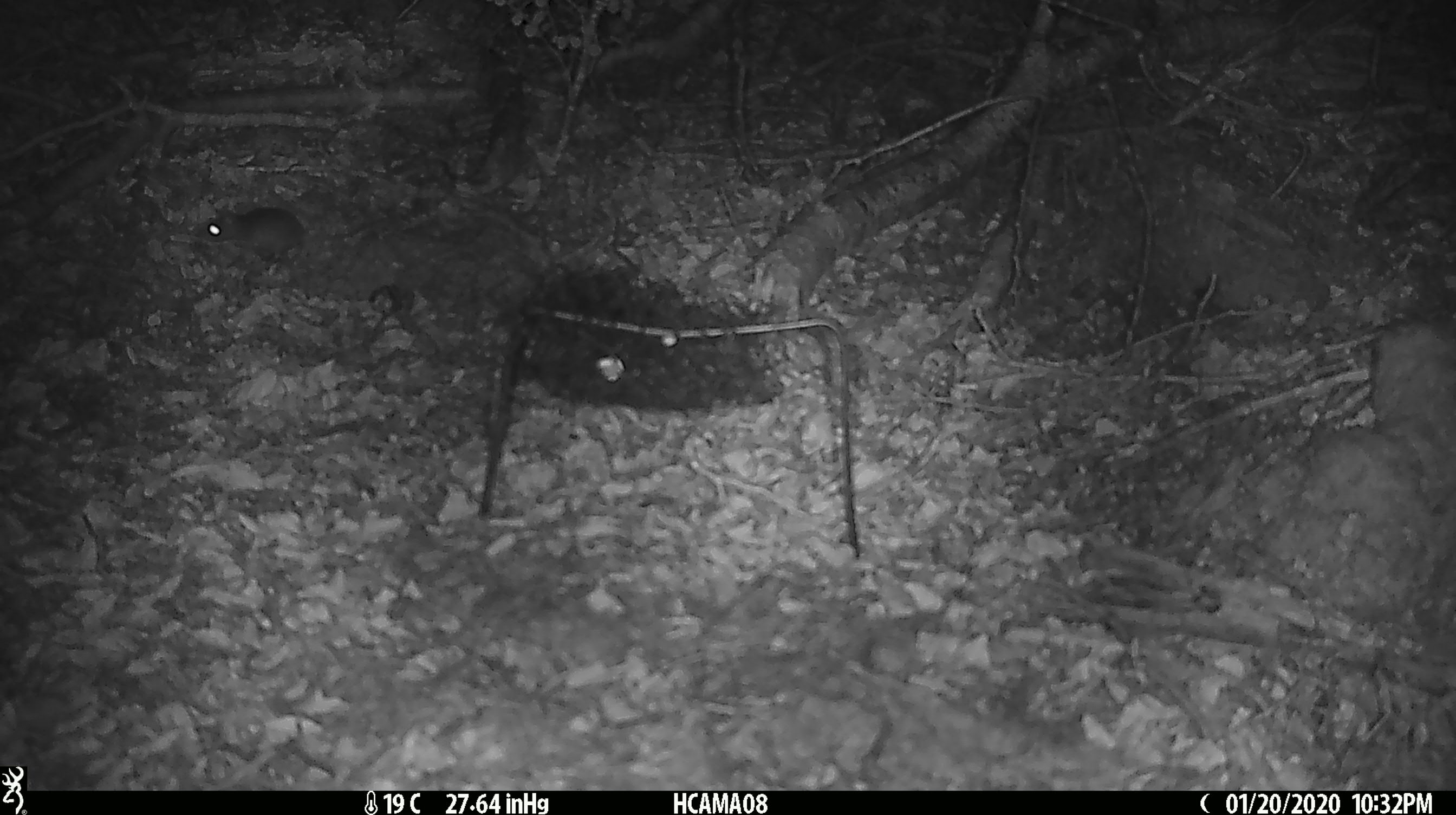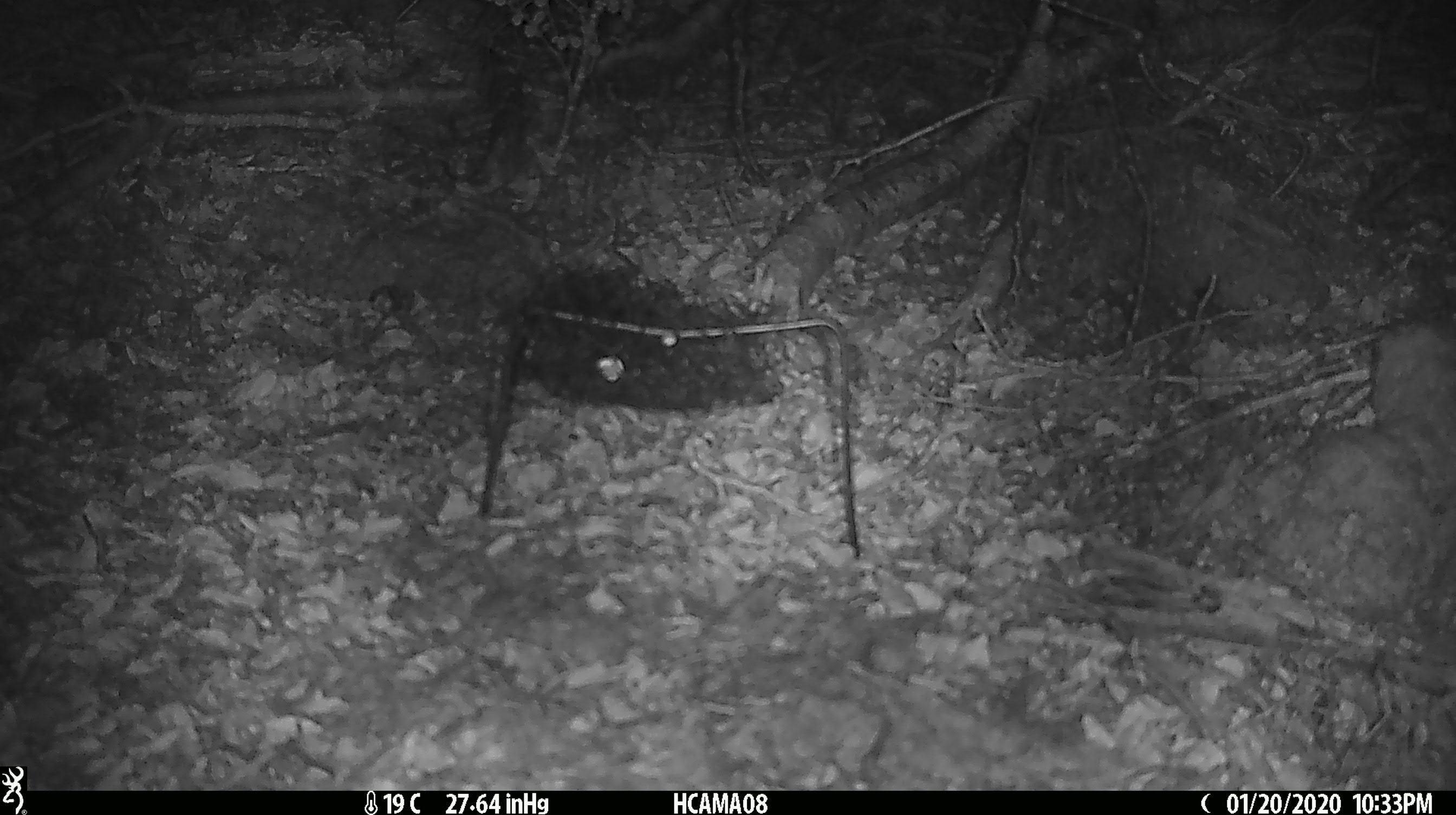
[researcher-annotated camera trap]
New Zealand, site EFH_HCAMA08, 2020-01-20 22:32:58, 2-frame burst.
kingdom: Animalia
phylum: Chordata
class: Mammalia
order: Rodentia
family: Muridae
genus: Mus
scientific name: Mus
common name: mouse